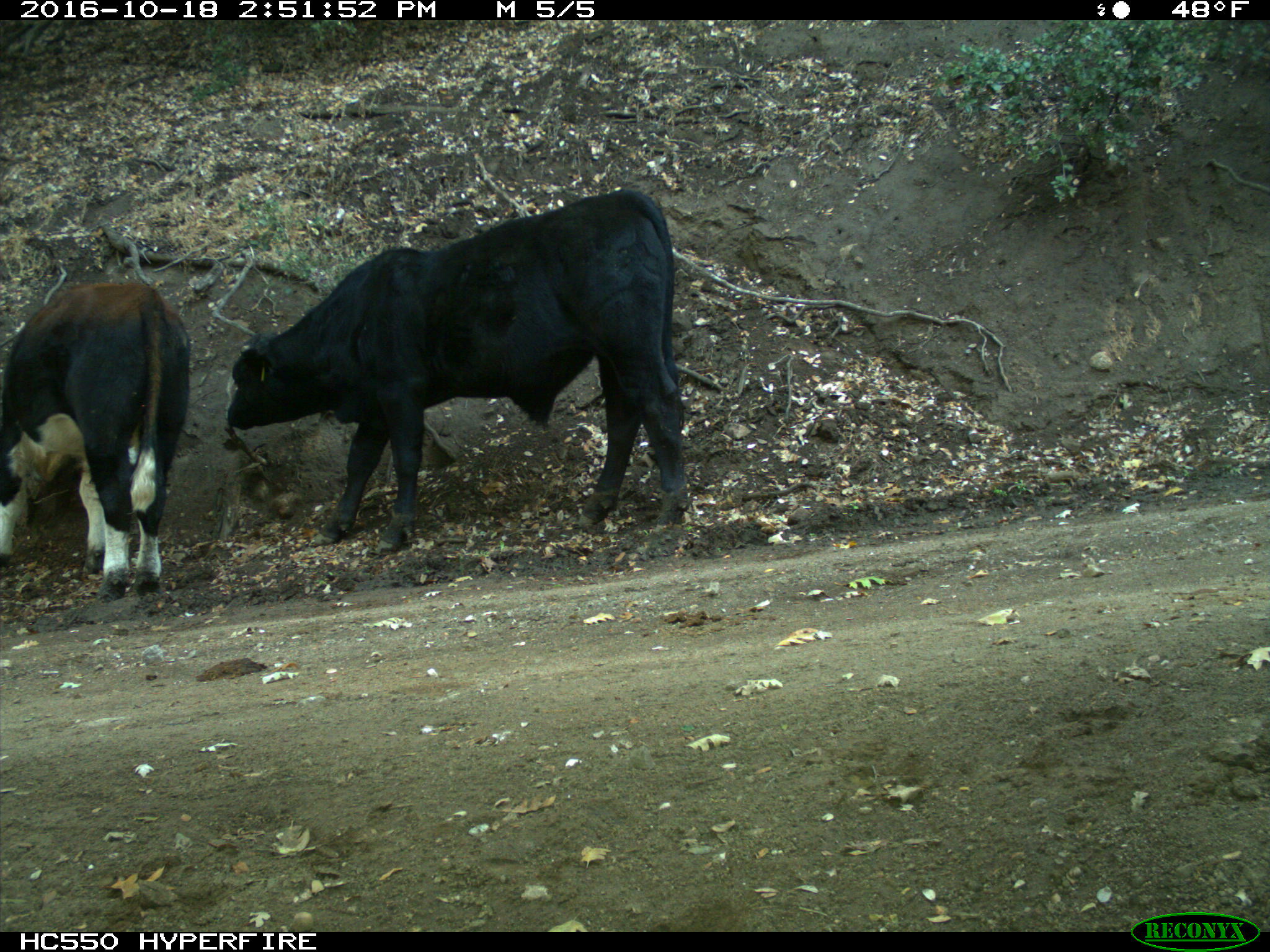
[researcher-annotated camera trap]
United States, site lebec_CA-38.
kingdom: Animalia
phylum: Chordata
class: Mammalia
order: Artiodactyla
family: Bovidae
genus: Bos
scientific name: Bos taurus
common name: domestic cow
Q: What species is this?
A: Bos taurus (domestic cow).